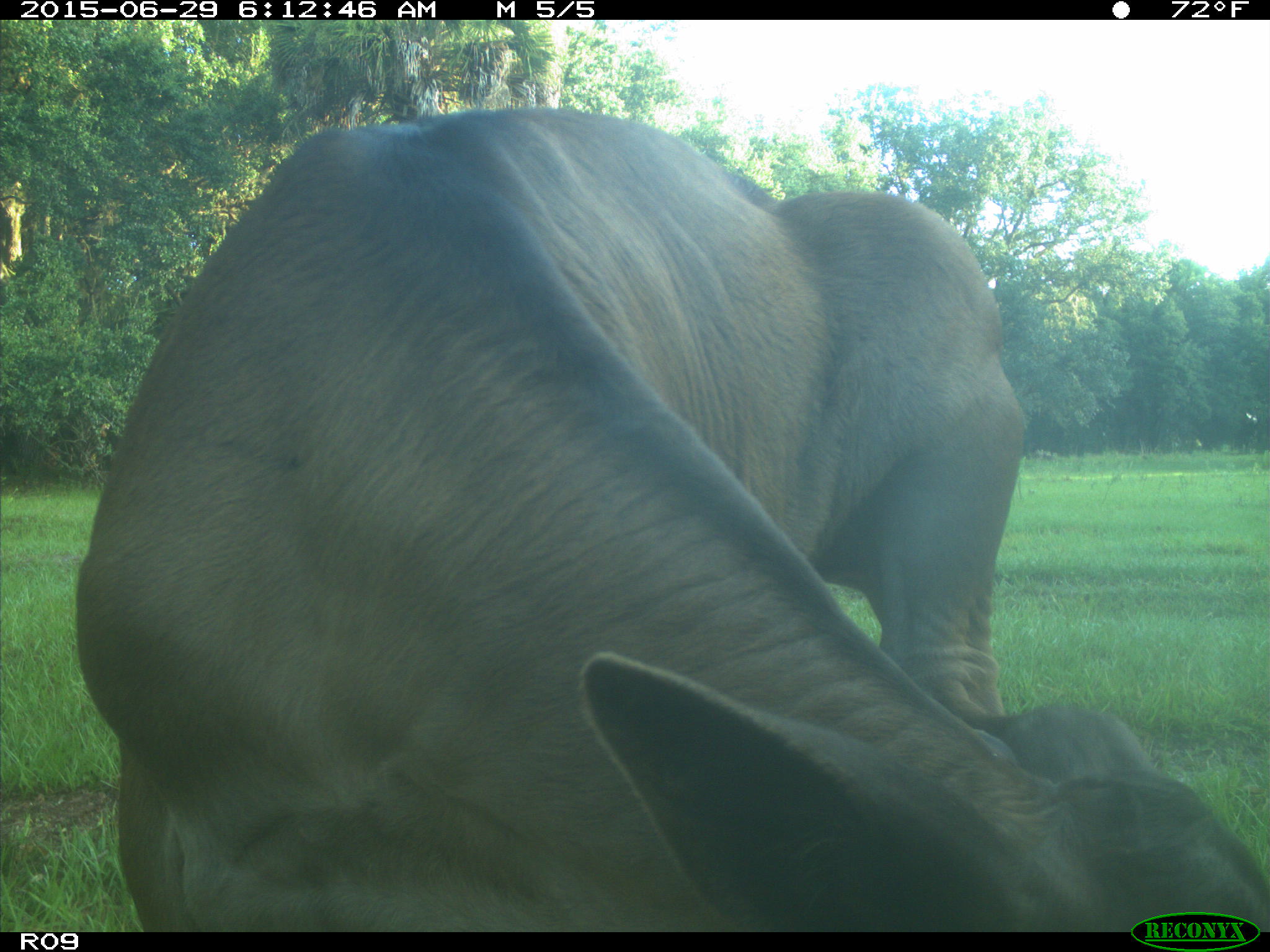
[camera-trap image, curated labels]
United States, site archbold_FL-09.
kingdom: Animalia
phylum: Chordata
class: Mammalia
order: Artiodactyla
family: Bovidae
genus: Bos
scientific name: Bos taurus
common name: domestic cow